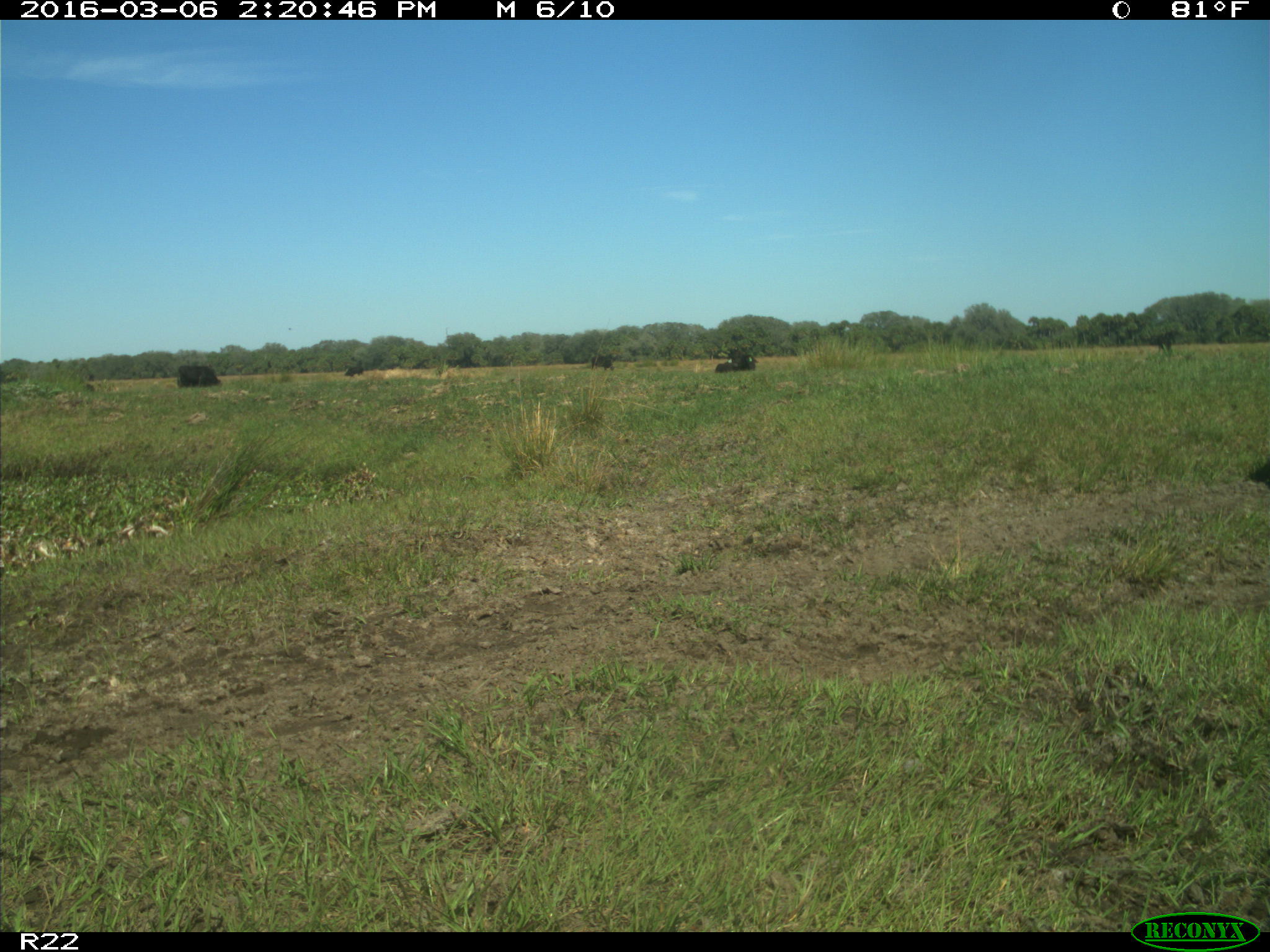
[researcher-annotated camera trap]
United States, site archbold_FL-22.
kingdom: Animalia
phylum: Chordata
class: Mammalia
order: Artiodactyla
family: Bovidae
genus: Bos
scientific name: Bos taurus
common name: domestic cow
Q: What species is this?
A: Bos taurus (domestic cow).